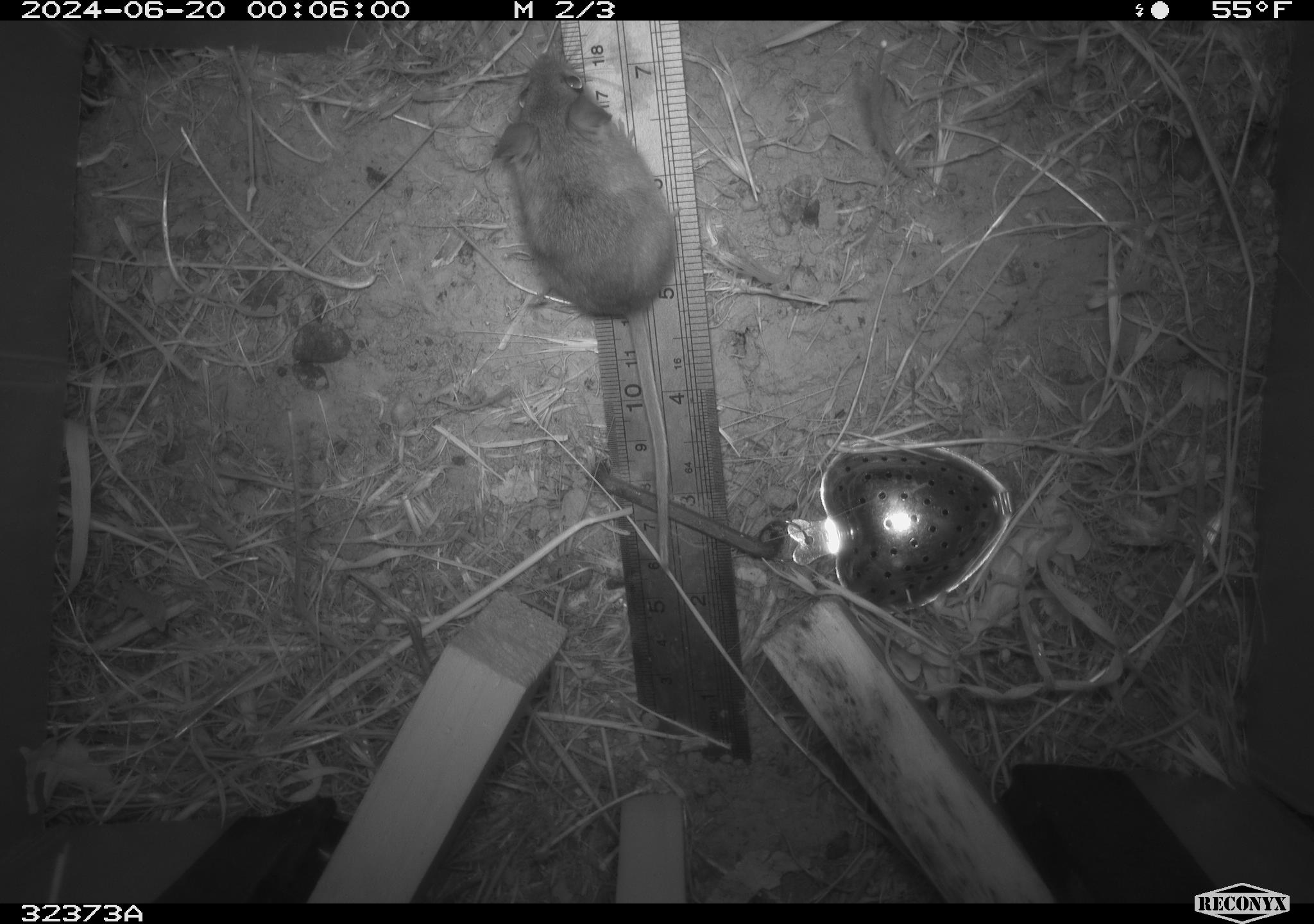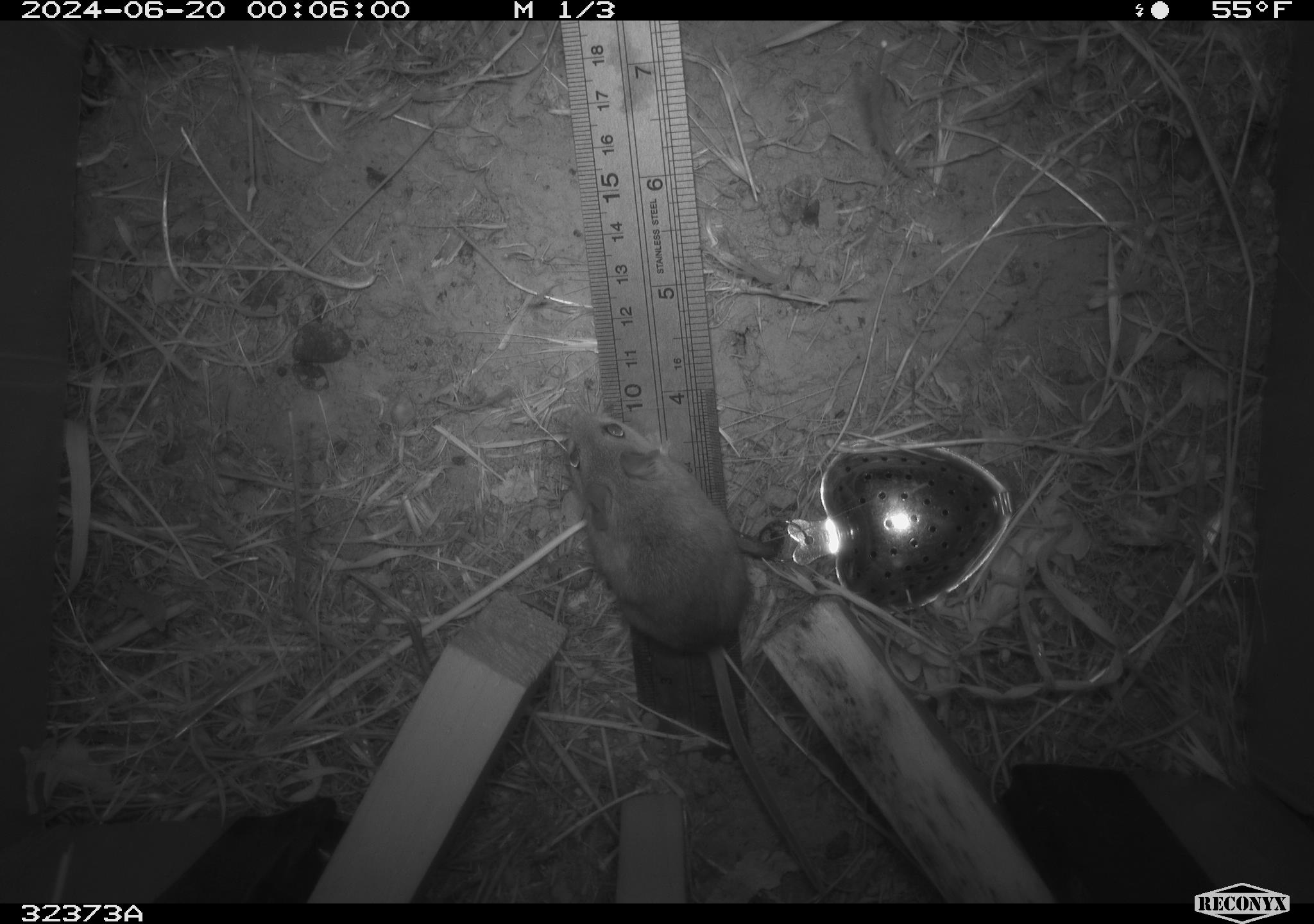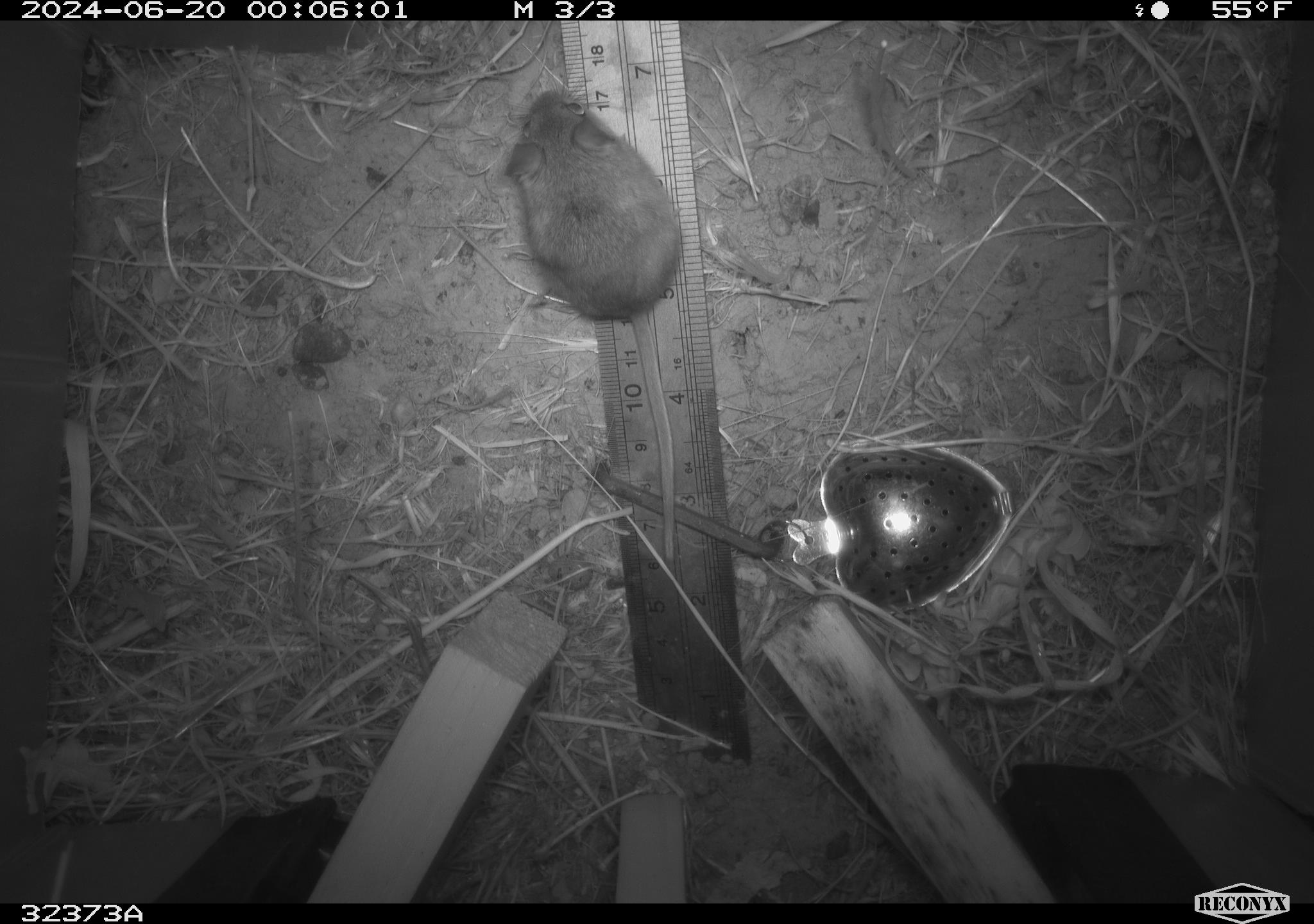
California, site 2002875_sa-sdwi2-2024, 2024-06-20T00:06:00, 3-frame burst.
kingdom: Animalia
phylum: Chordata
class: Mammalia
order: Rodentia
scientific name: Rodentia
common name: mouse species